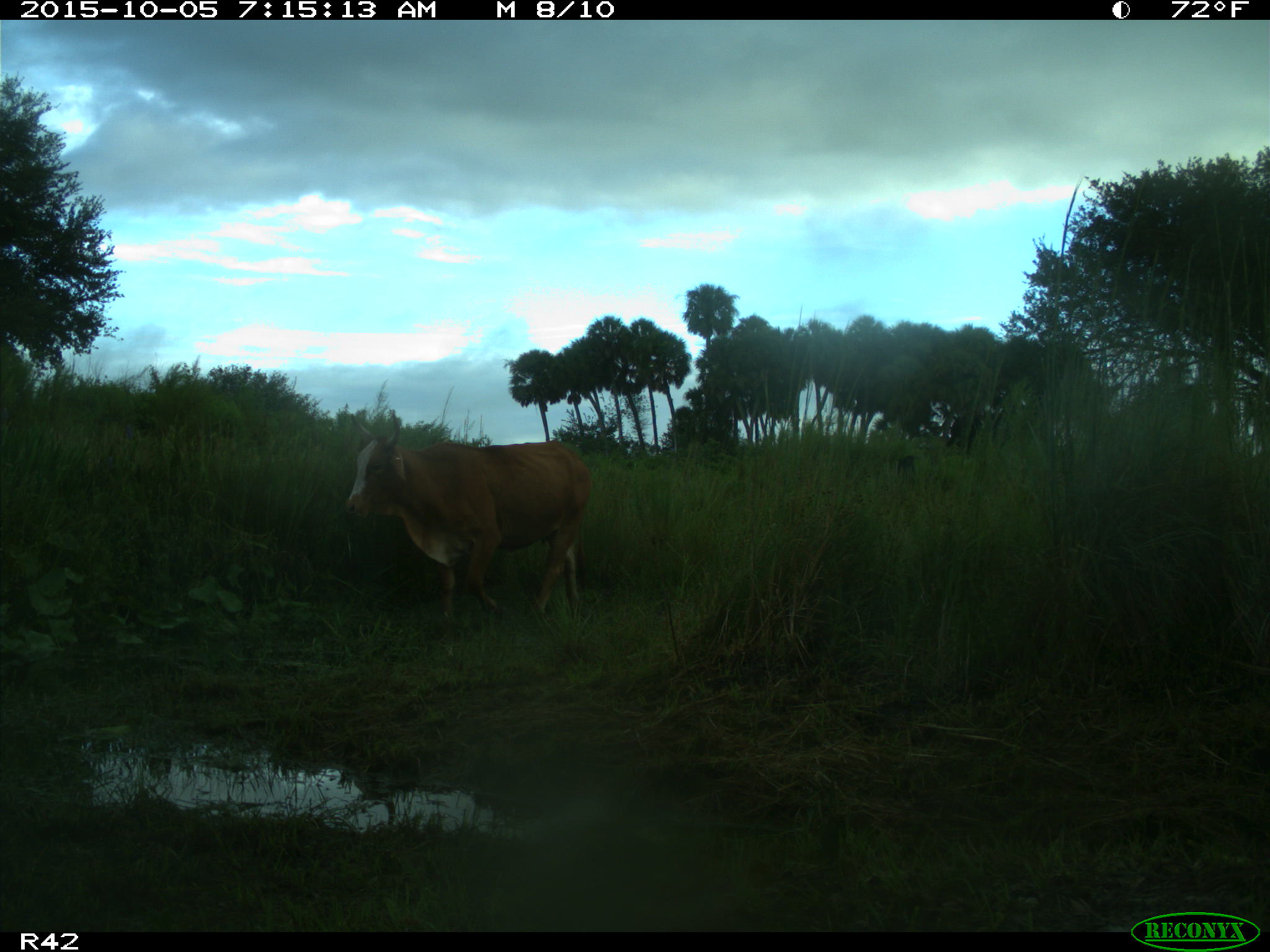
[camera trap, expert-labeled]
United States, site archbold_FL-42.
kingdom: Animalia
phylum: Chordata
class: Mammalia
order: Artiodactyla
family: Bovidae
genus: Bos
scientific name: Bos taurus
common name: domestic cow